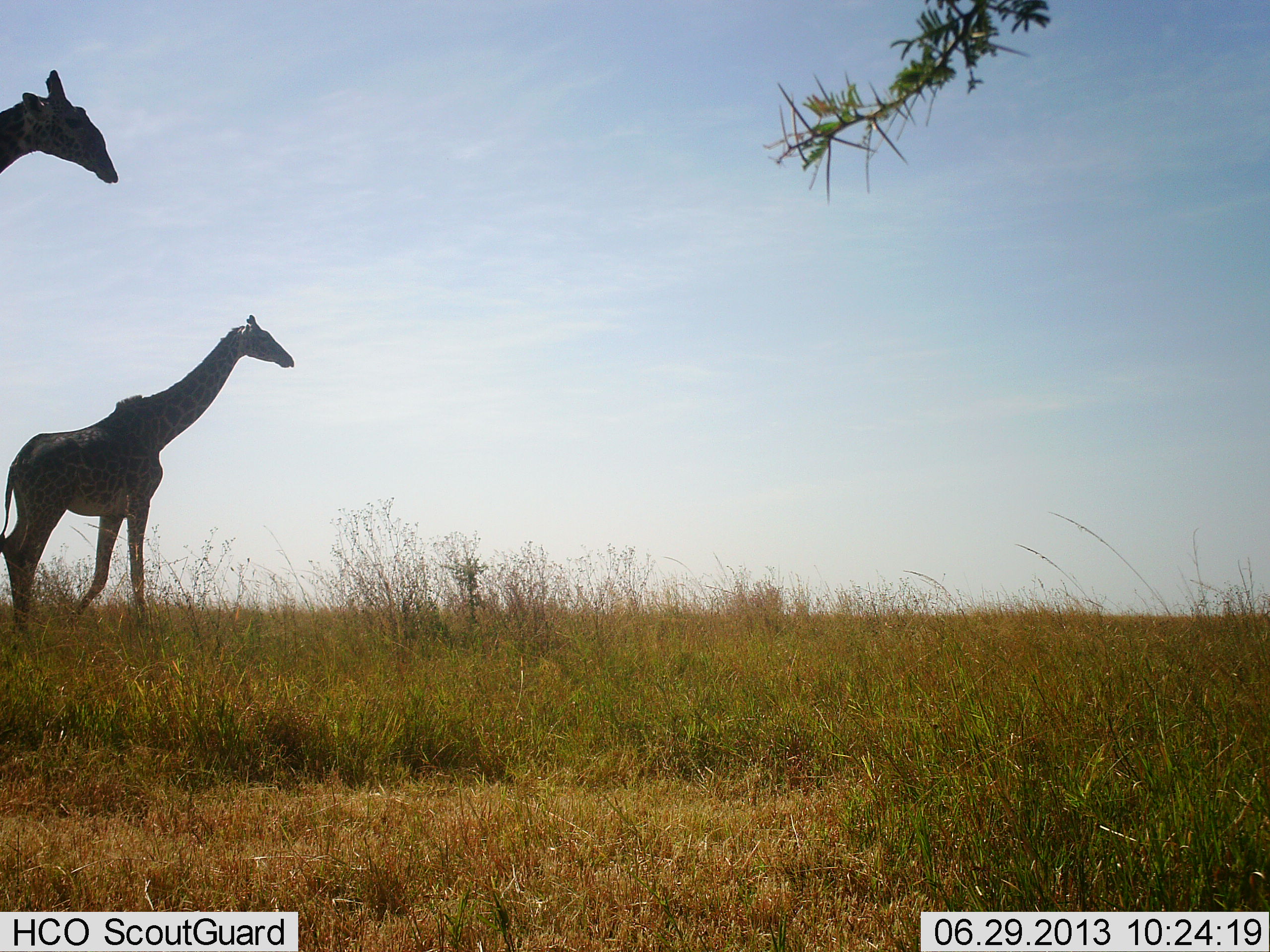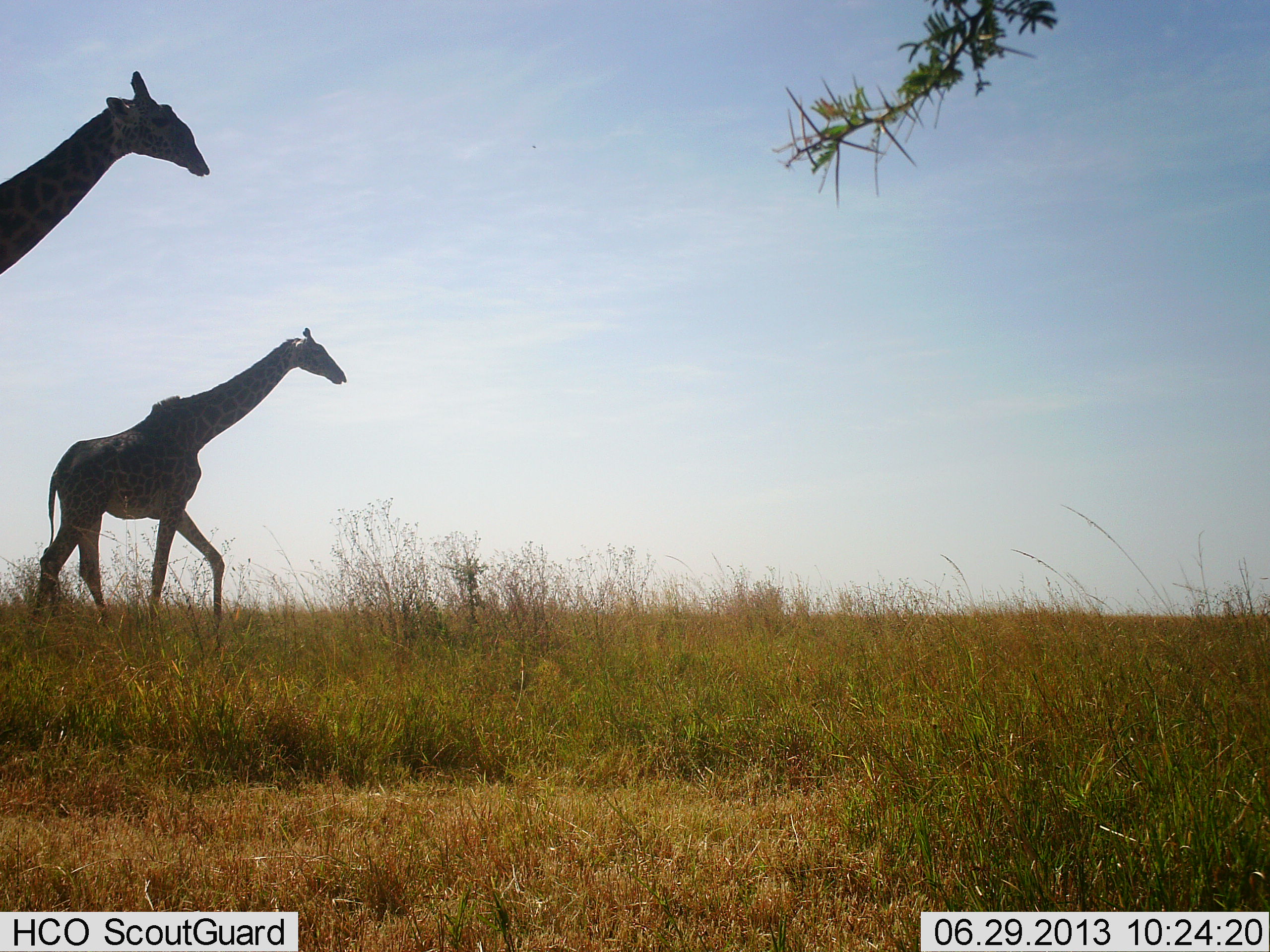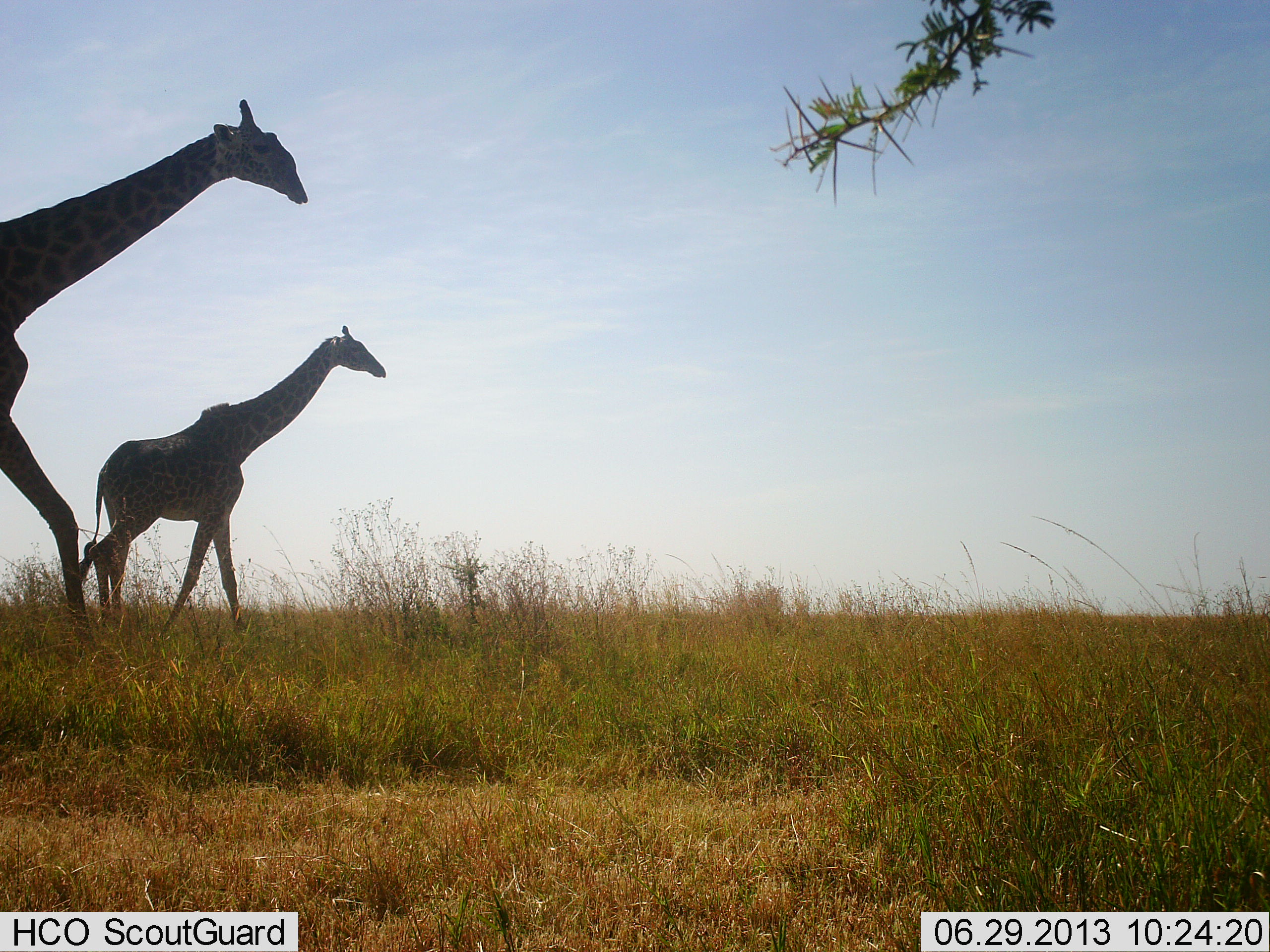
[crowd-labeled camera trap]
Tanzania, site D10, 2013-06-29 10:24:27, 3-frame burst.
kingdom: Animalia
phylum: Chordata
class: Mammalia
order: Artiodactyla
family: Giraffidae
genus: Giraffa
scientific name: Giraffa camelopardalis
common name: giraffe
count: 2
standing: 12%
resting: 0%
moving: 96%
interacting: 0%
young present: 0%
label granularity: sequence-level